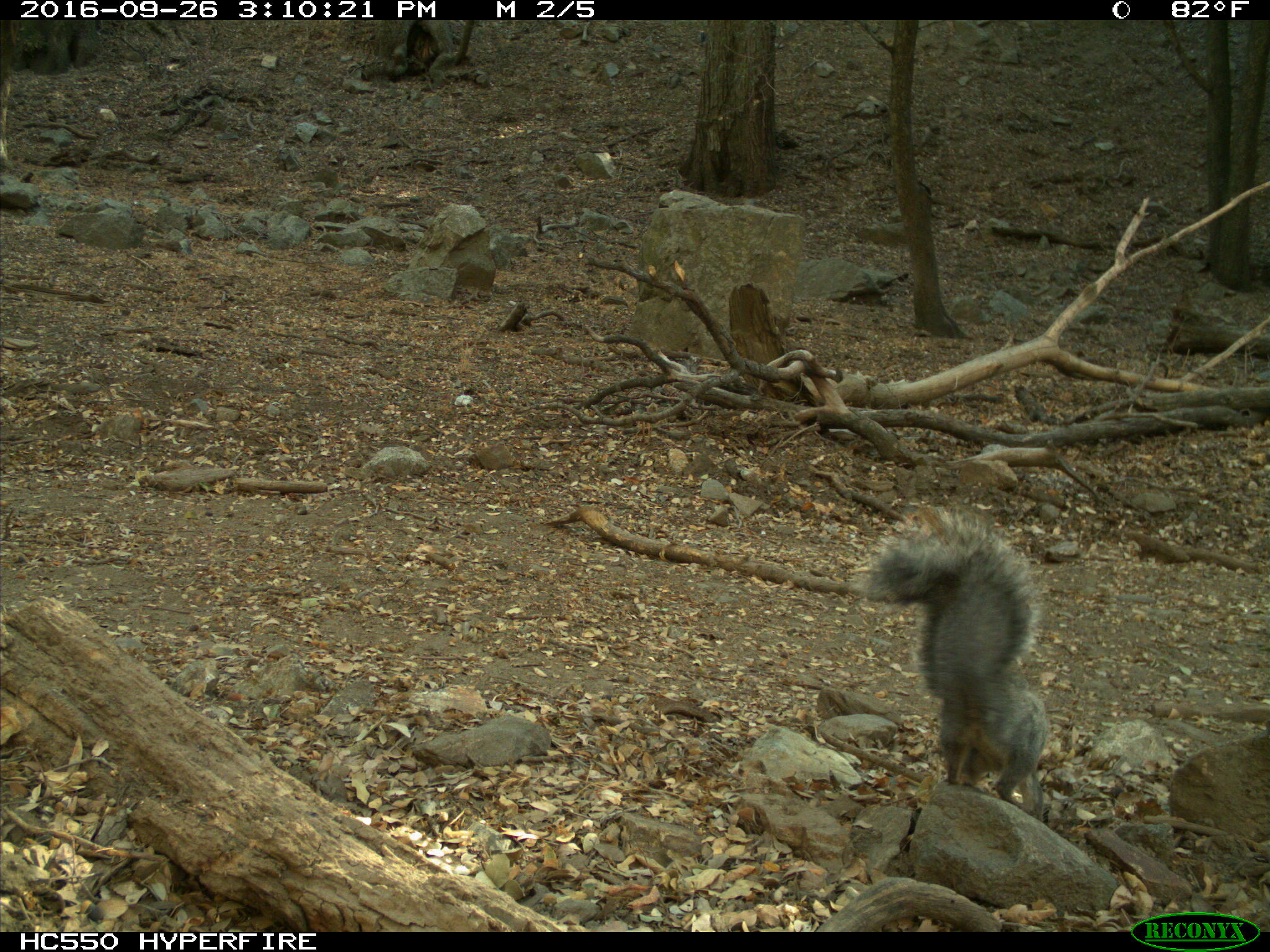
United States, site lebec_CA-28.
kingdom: Animalia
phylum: Chordata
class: Mammalia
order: Rodentia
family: Sciuridae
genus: Sciurus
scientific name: Sciurus carolinensis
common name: eastern gray squirrel